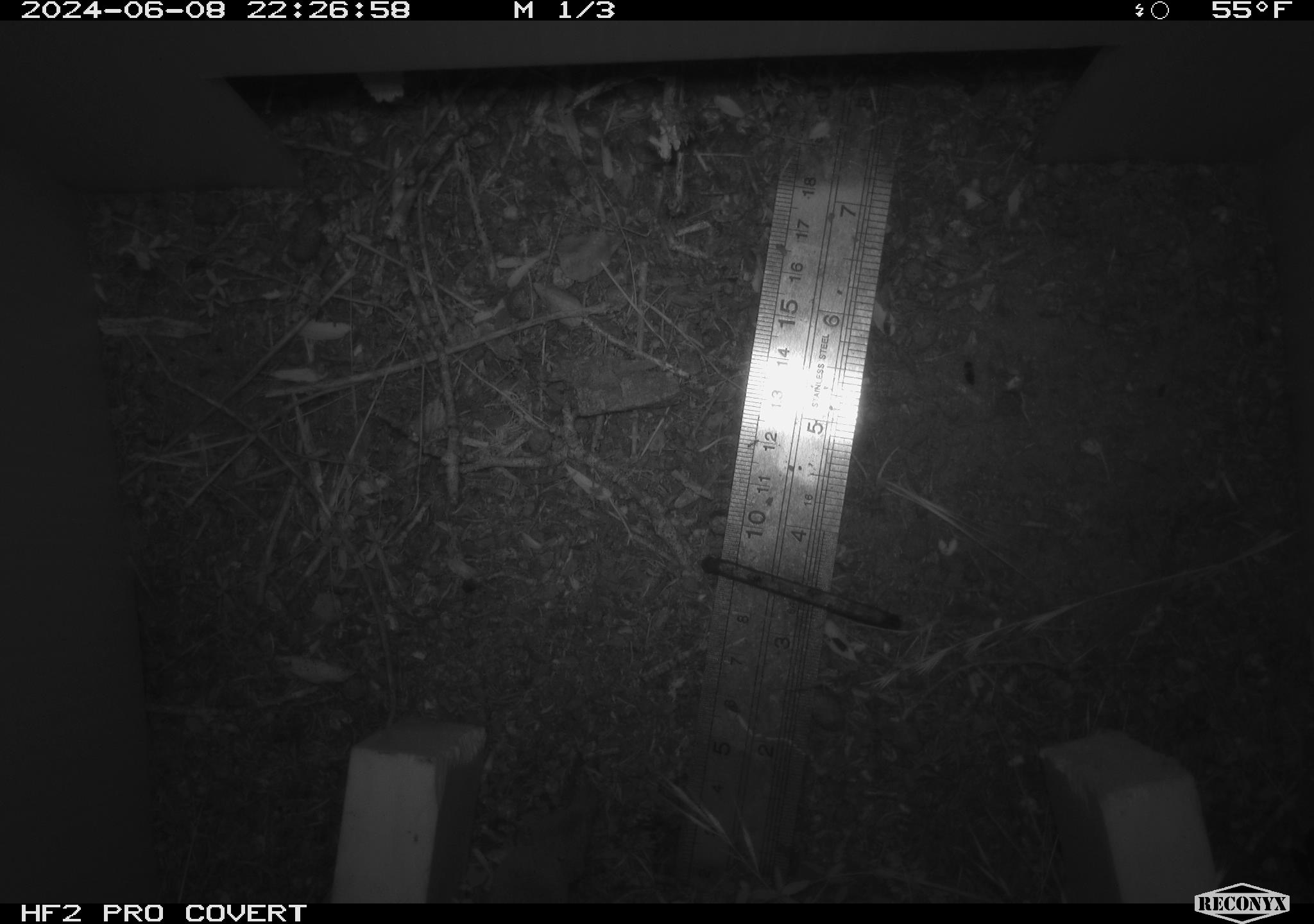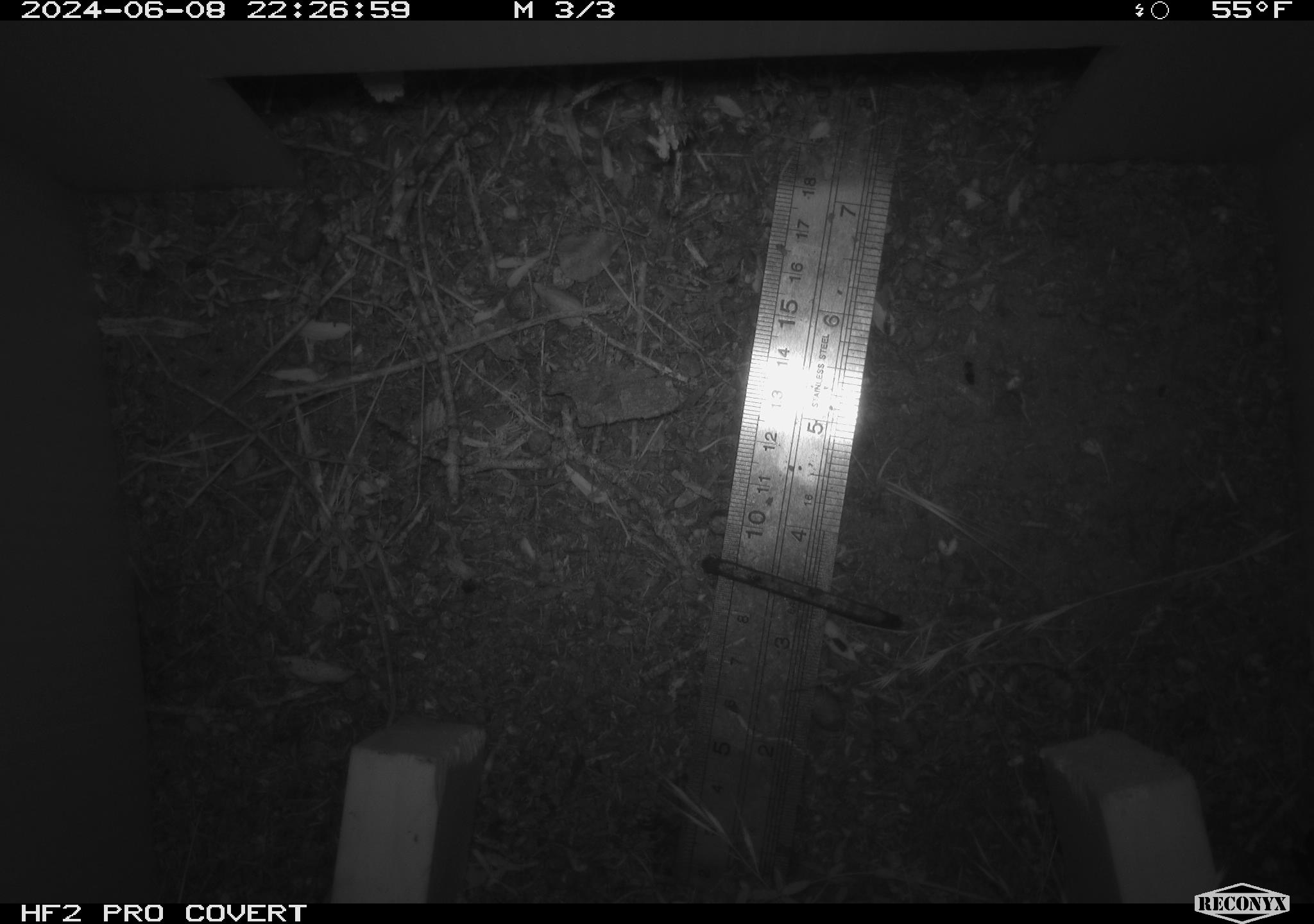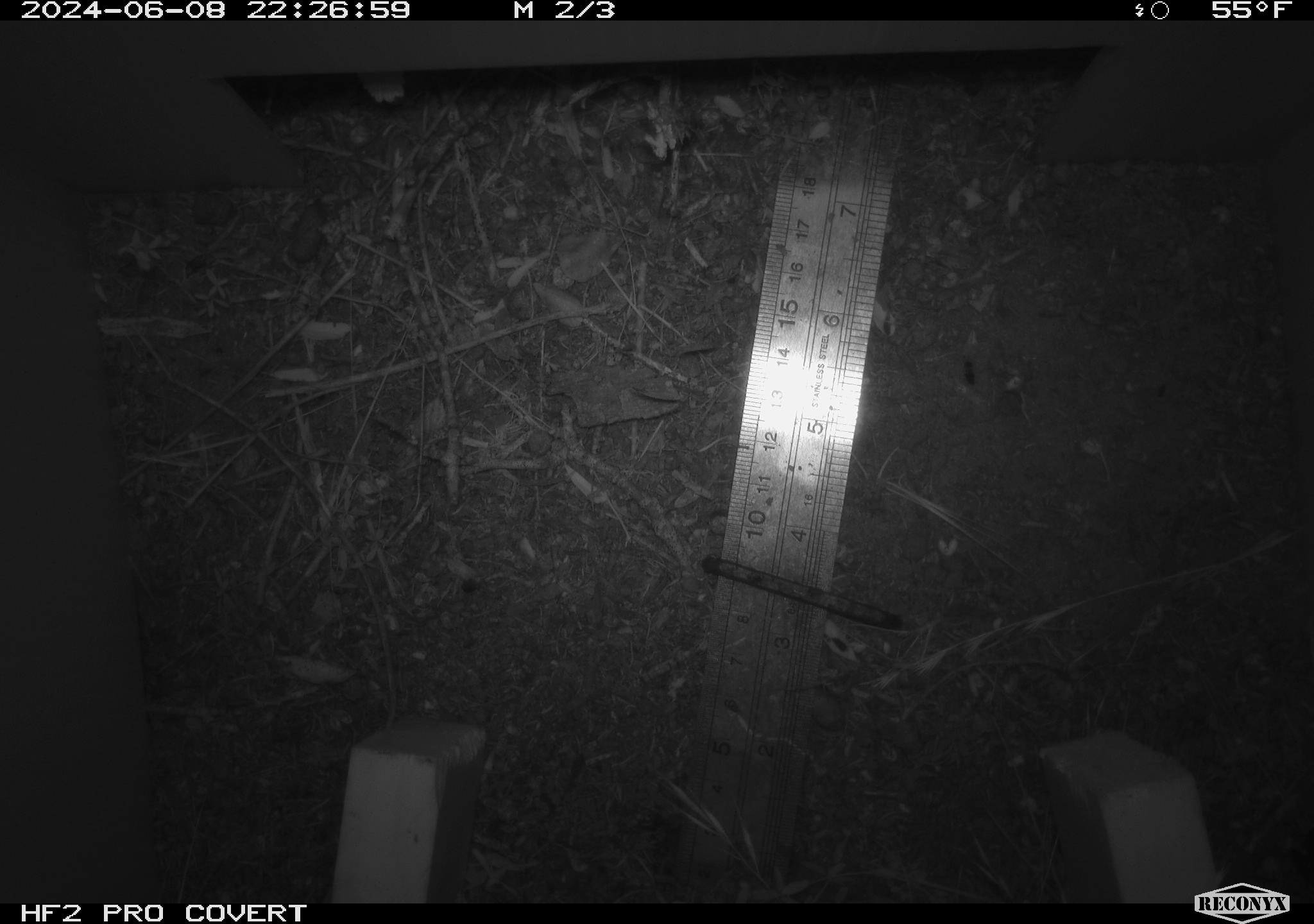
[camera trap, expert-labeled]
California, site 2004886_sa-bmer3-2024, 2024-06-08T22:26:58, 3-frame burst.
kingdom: Animalia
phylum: Chordata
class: Mammalia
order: Rodentia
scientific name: Rodentia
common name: mouse species